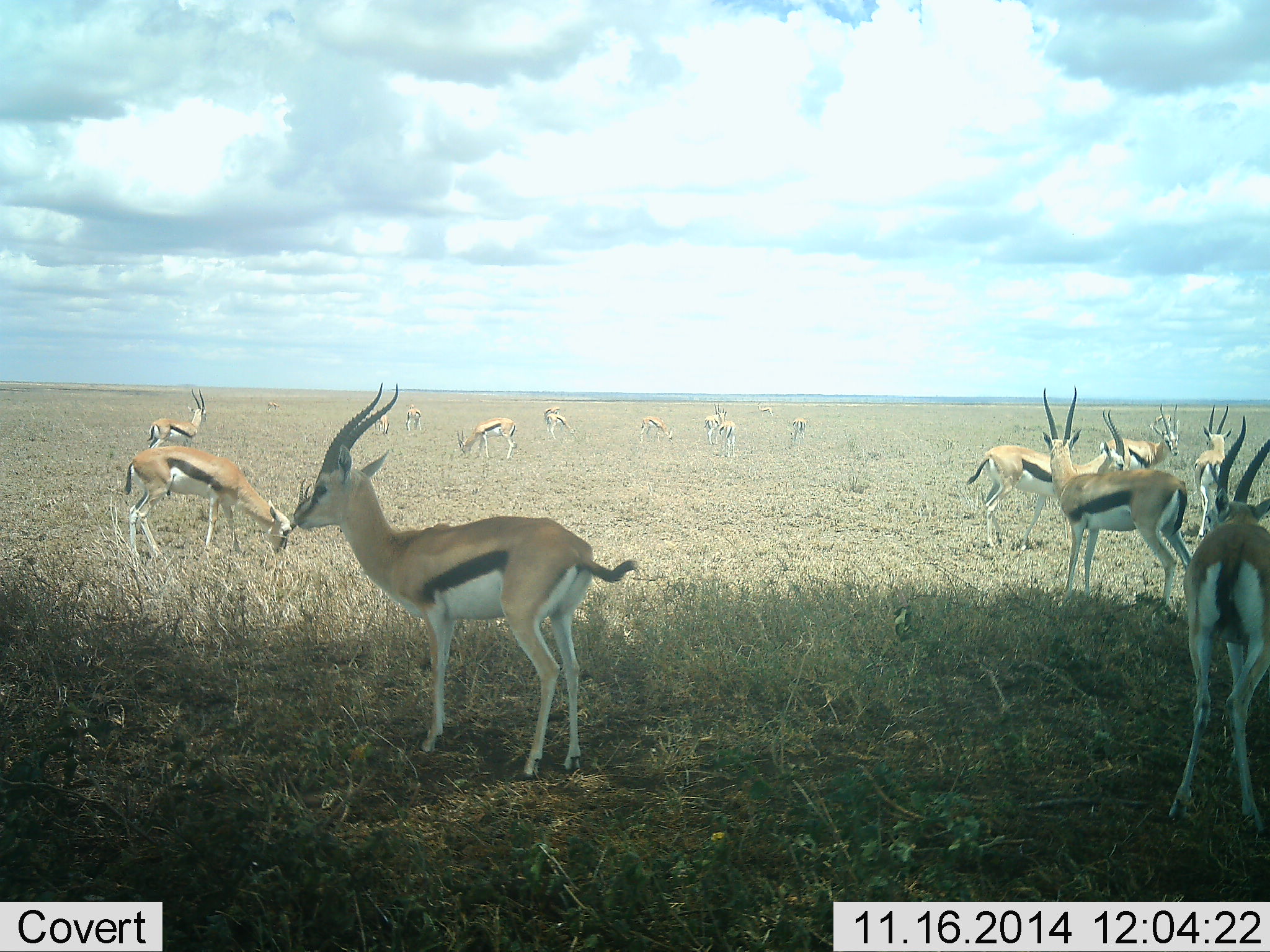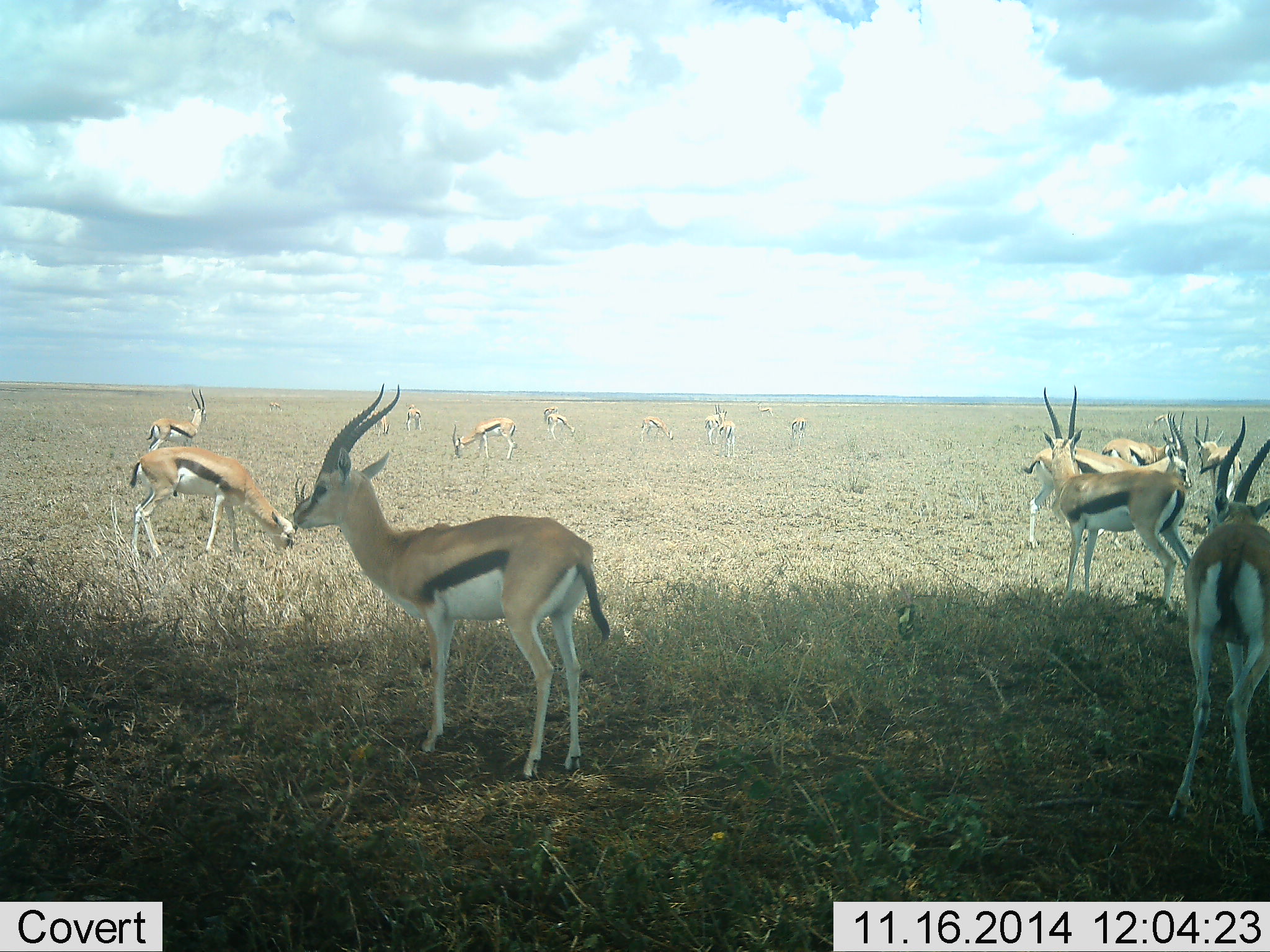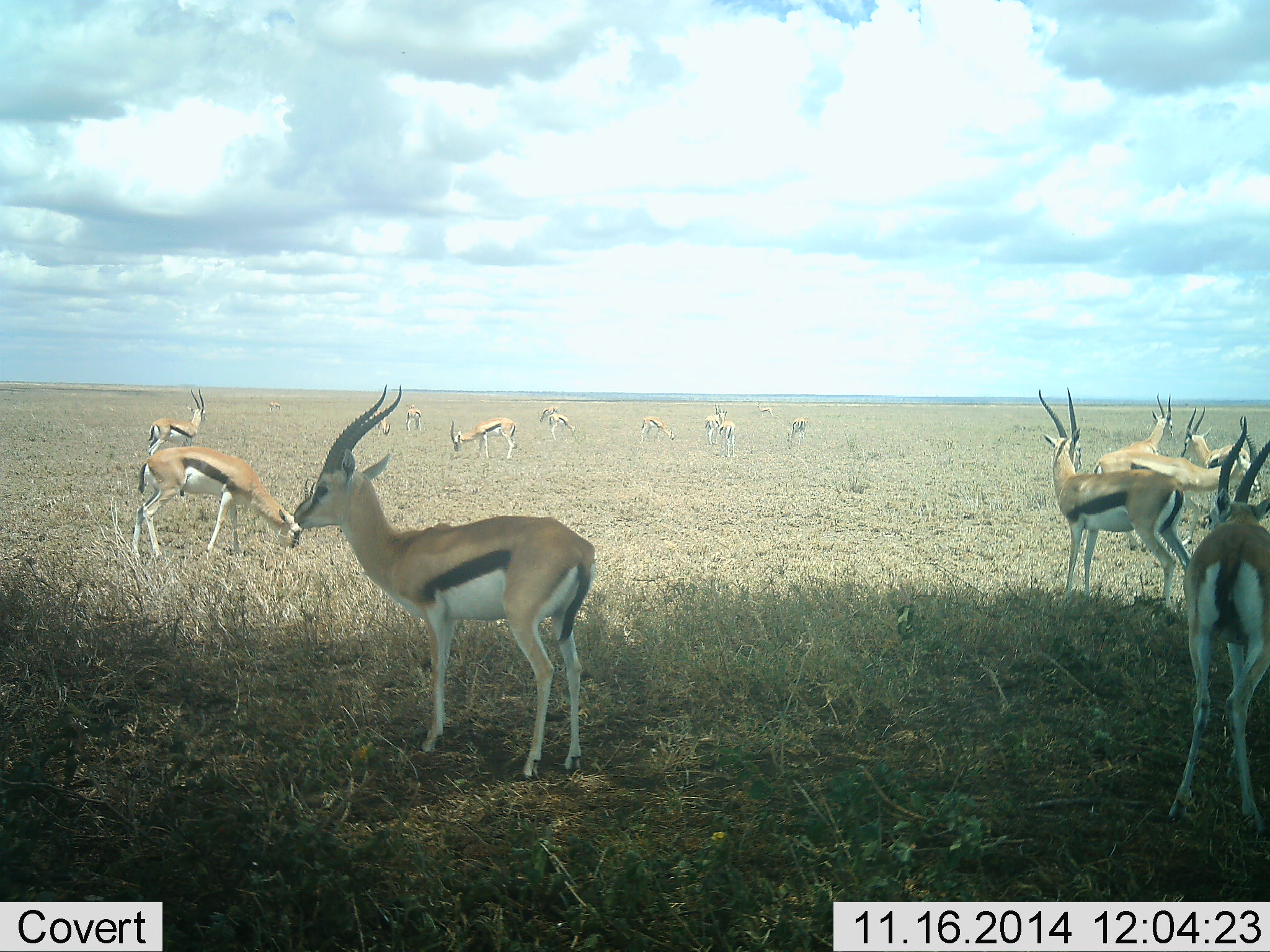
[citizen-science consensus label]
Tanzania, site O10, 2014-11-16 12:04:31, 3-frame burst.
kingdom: Animalia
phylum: Chordata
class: Mammalia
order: Artiodactyla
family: Bovidae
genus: Eudorcas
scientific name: Eudorcas thomsonii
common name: thomson's gazelle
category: gazellethomsons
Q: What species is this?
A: Gazellethomsons (thomson's gazelle) (Eudorcas thomsonii).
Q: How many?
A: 11-50.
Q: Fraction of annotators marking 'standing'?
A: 70%.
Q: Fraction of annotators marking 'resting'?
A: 0%.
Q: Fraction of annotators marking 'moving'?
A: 40%.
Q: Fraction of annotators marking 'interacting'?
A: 10%.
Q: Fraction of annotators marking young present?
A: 0%.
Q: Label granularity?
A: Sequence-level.